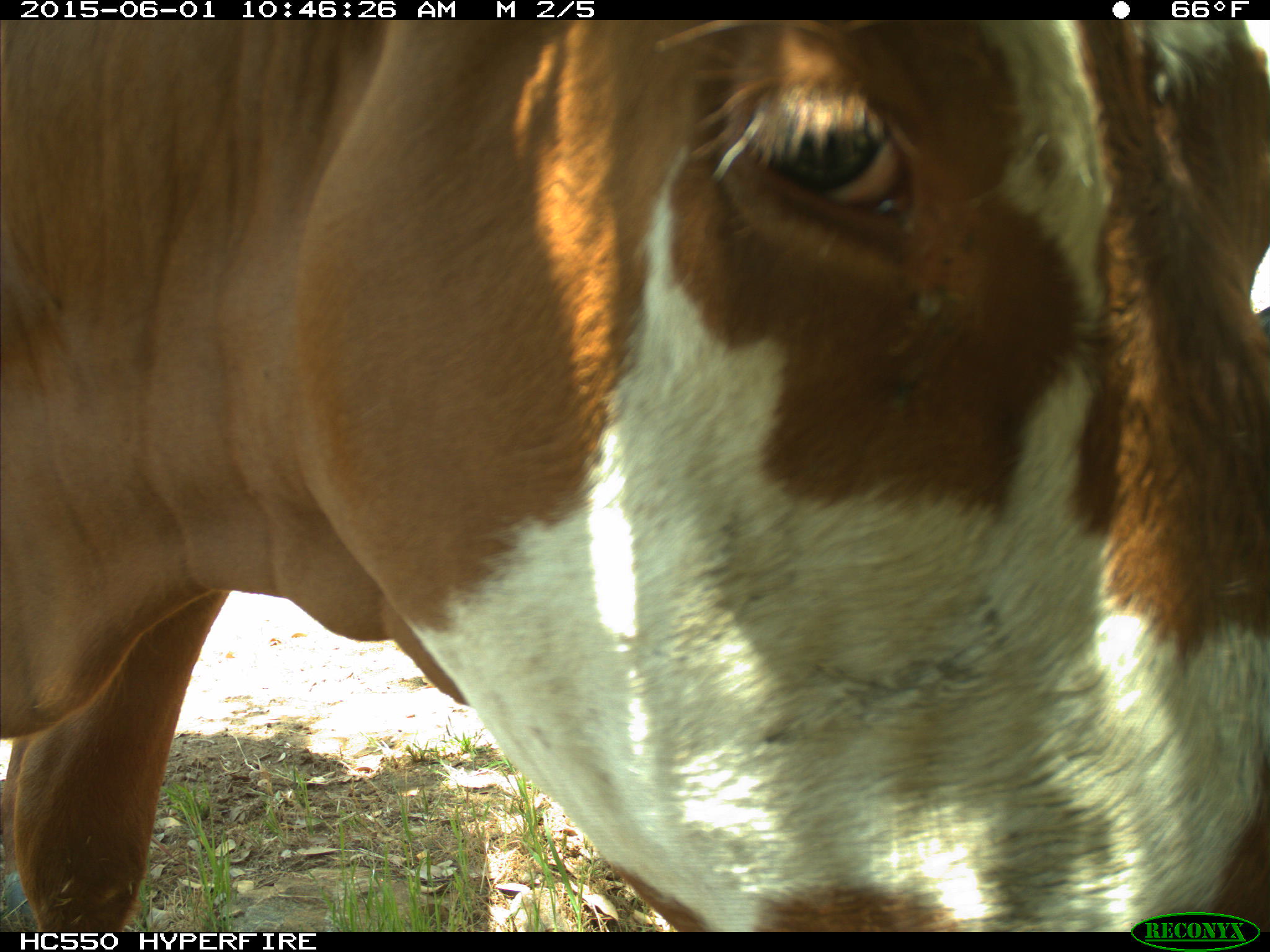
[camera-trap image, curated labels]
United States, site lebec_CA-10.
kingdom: Animalia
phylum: Chordata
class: Mammalia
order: Artiodactyla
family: Bovidae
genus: Bos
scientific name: Bos taurus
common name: domestic cow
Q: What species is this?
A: Bos taurus (domestic cow).